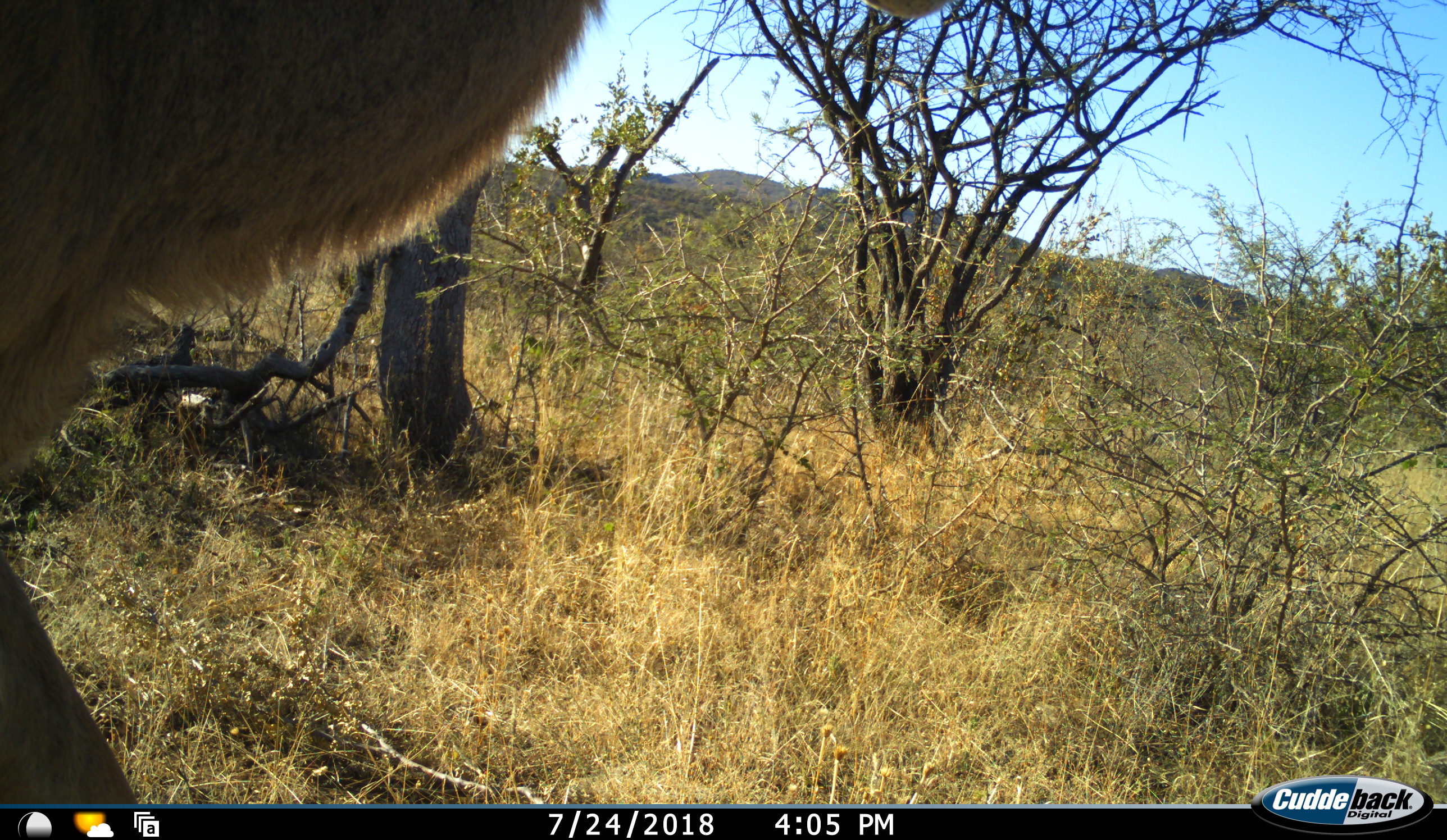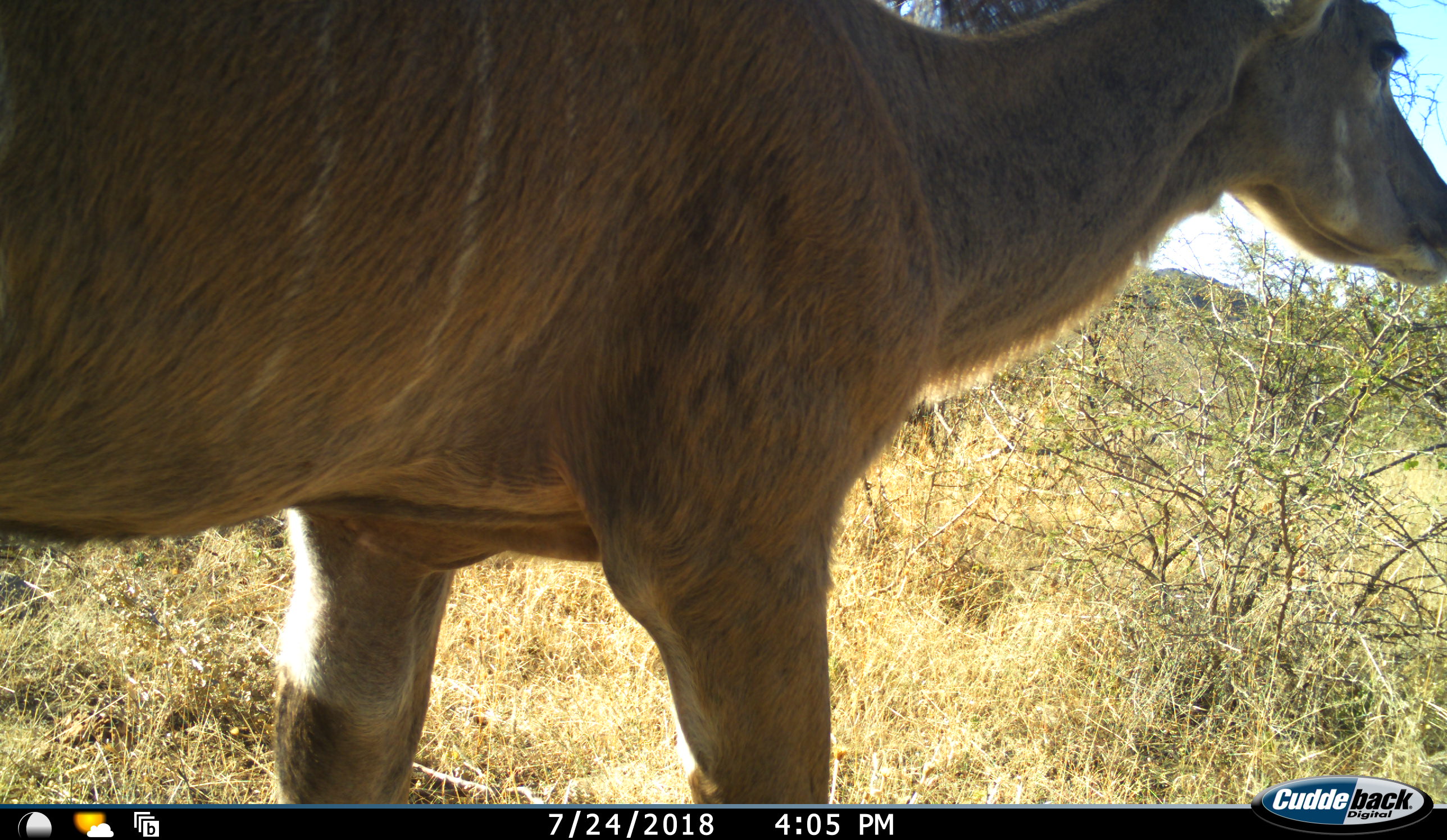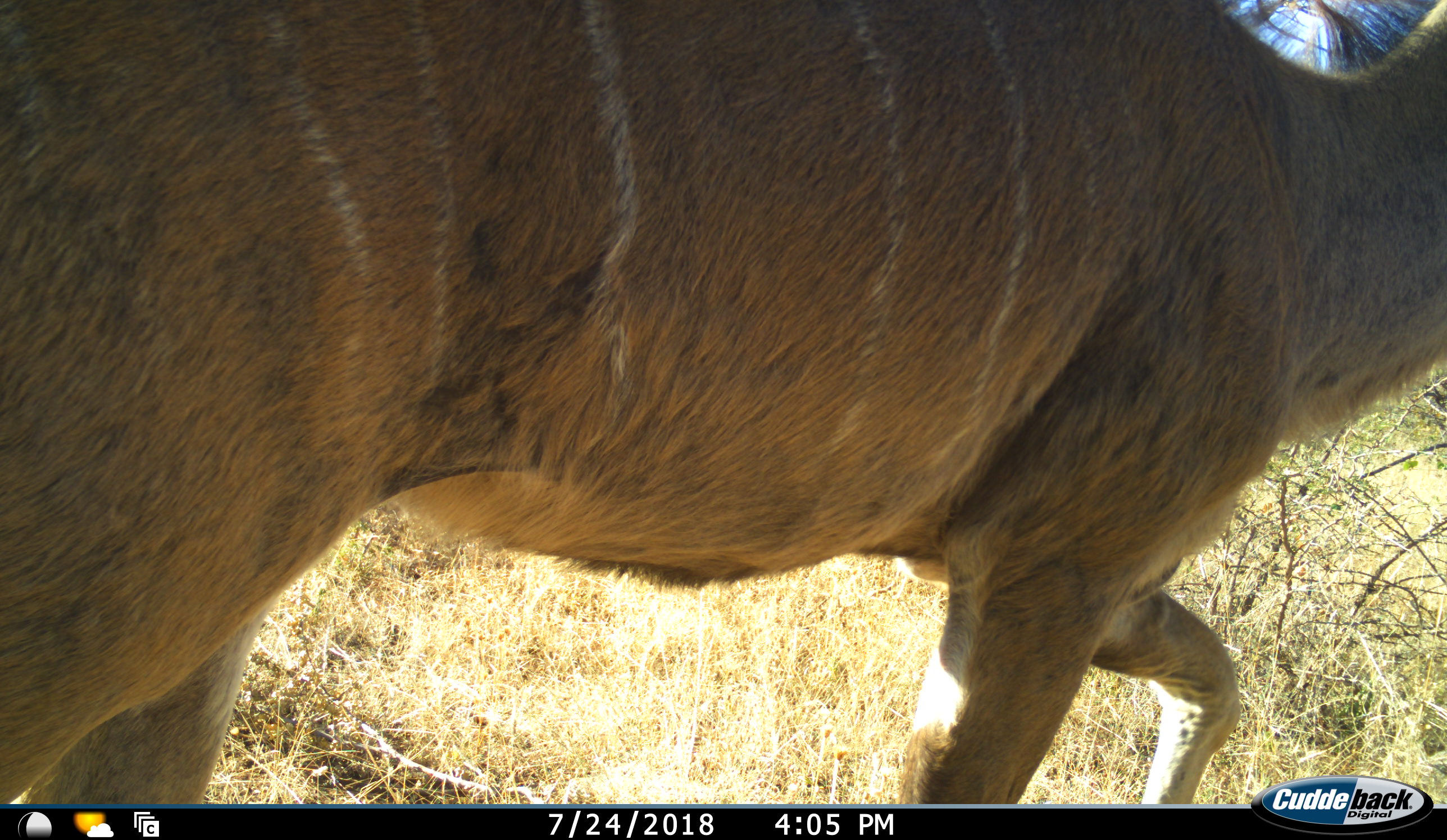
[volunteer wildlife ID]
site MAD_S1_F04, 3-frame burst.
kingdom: Animalia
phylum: Chordata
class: Mammalia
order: Artiodactyla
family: Bovidae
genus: Tragelaphus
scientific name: Tragelaphus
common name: kudu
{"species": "kudu (Tragelaphus)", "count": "1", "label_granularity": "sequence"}